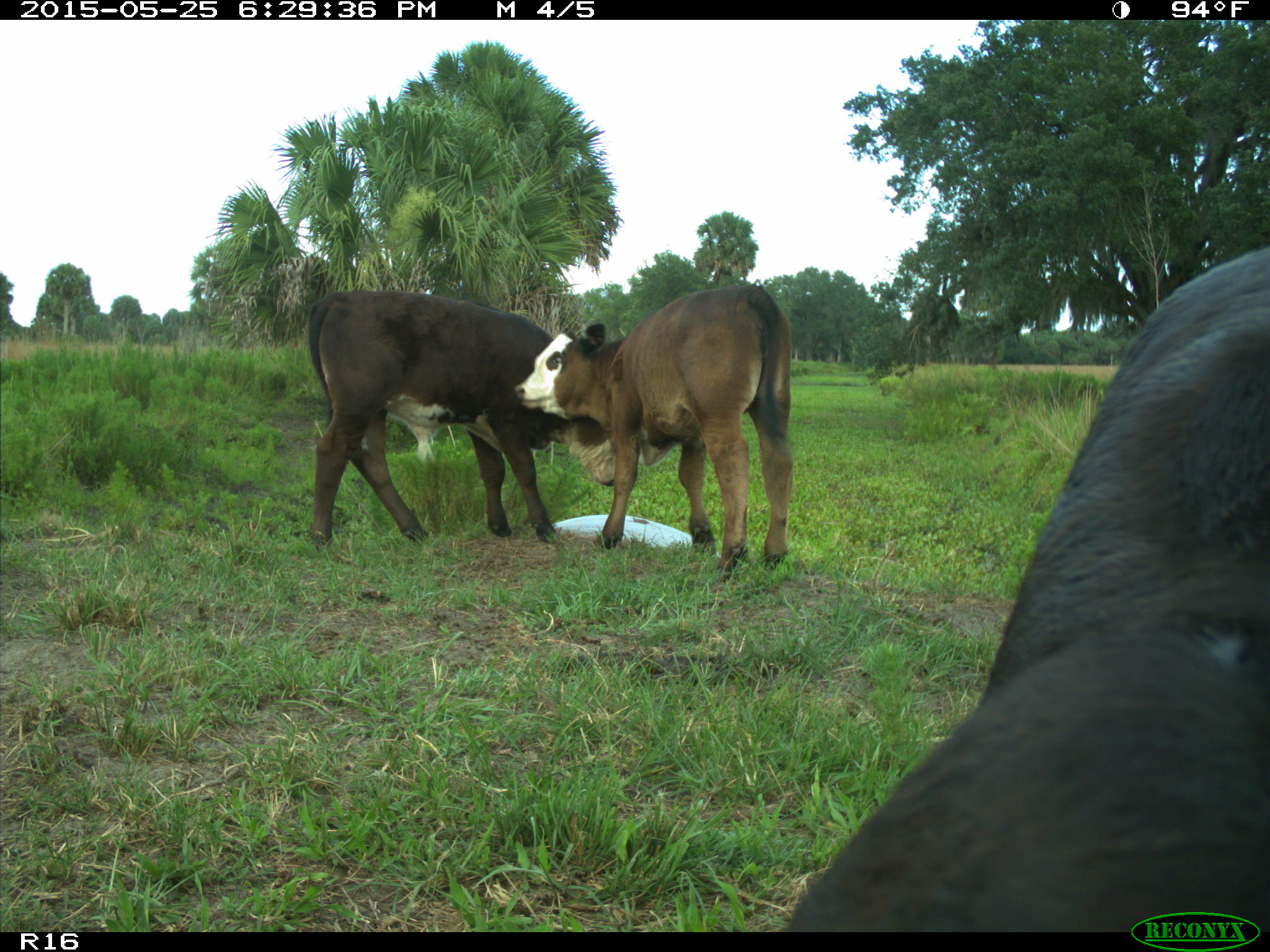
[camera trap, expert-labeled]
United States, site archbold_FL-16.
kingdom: Animalia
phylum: Chordata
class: Mammalia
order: Artiodactyla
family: Bovidae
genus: Bos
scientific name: Bos taurus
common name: domestic cow